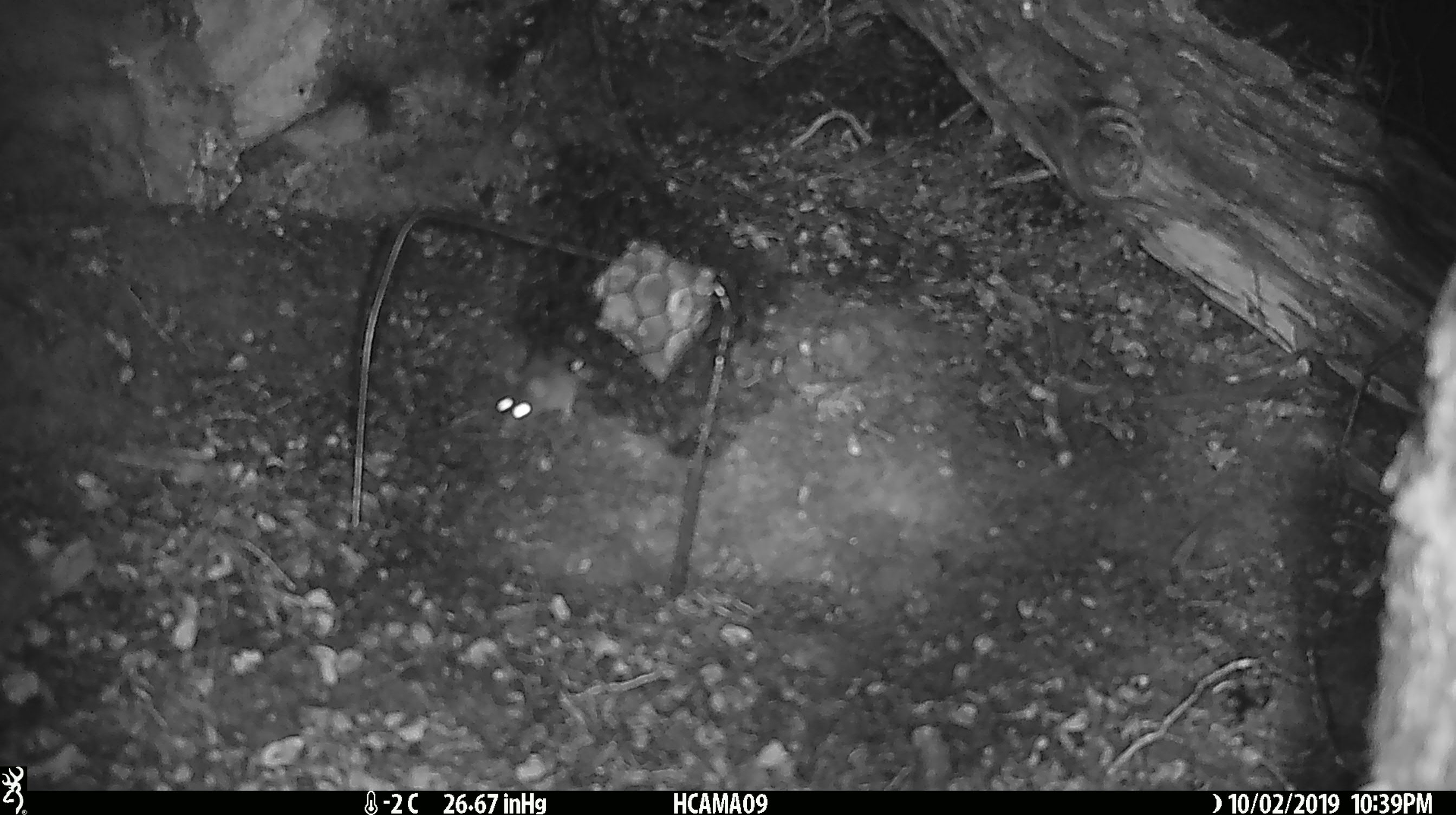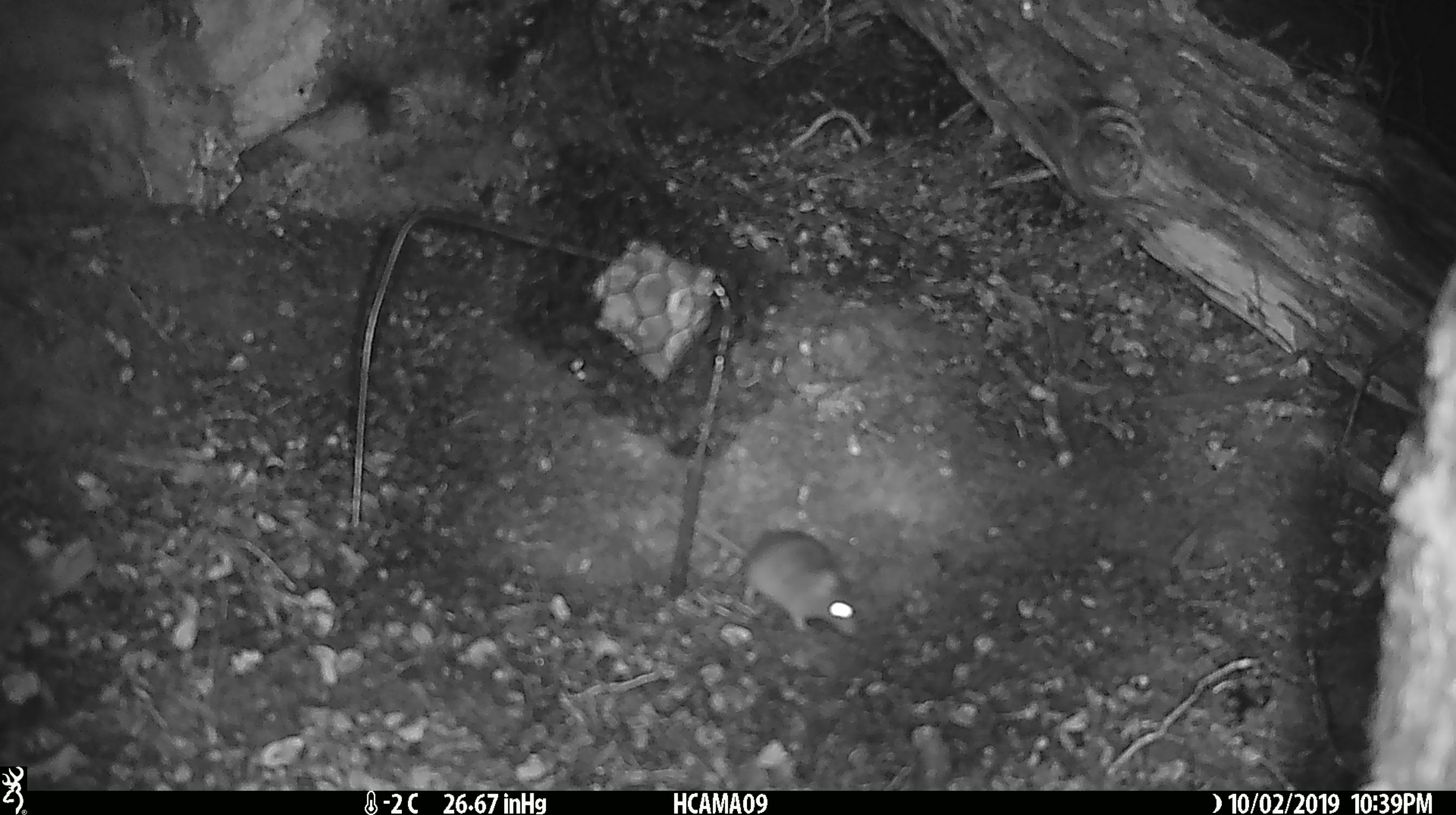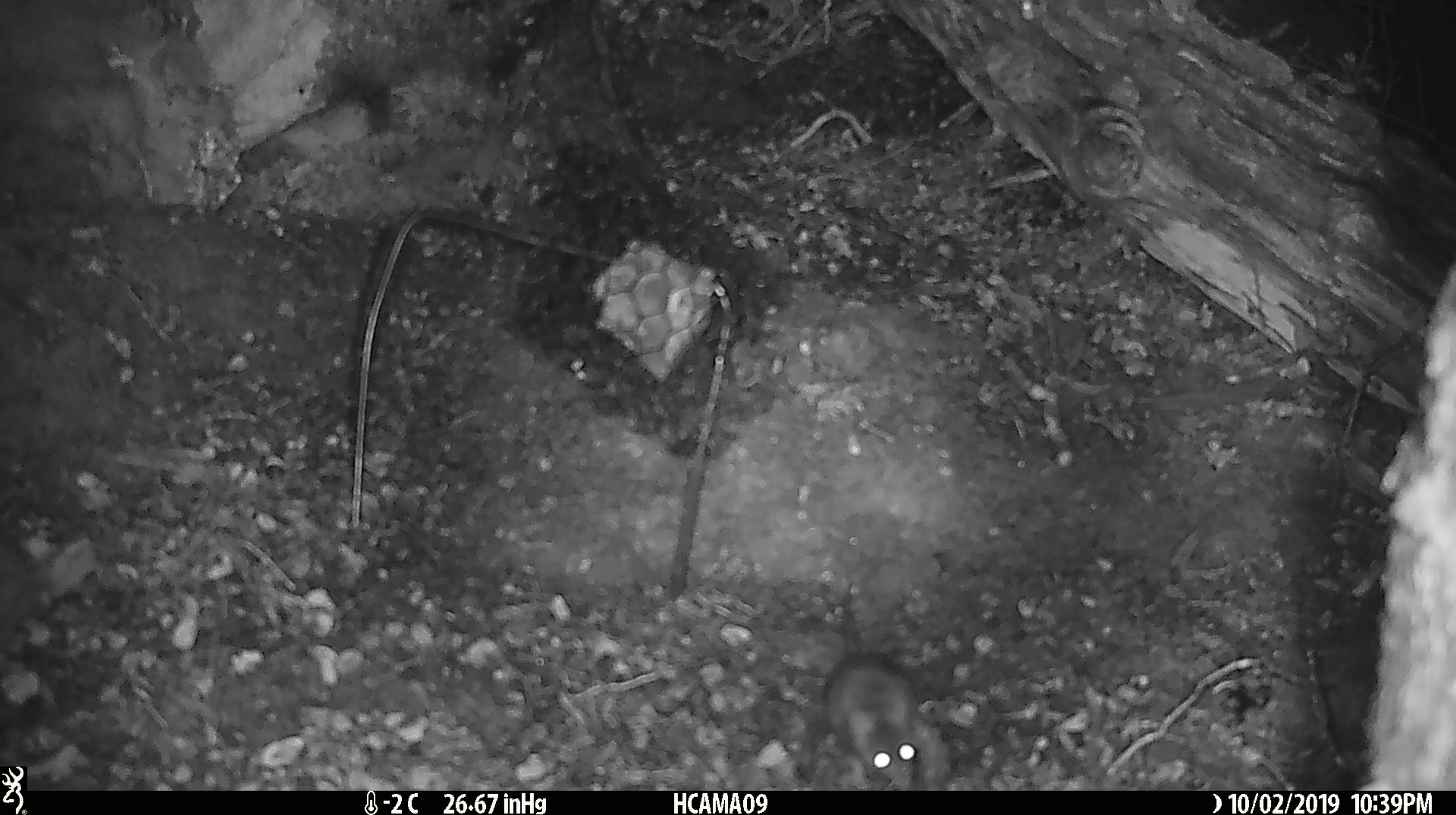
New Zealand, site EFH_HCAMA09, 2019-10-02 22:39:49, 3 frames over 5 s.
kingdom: Animalia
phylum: Chordata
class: Mammalia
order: Rodentia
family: Muridae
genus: Mus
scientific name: Mus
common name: mouse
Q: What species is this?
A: Mouse (Mus).